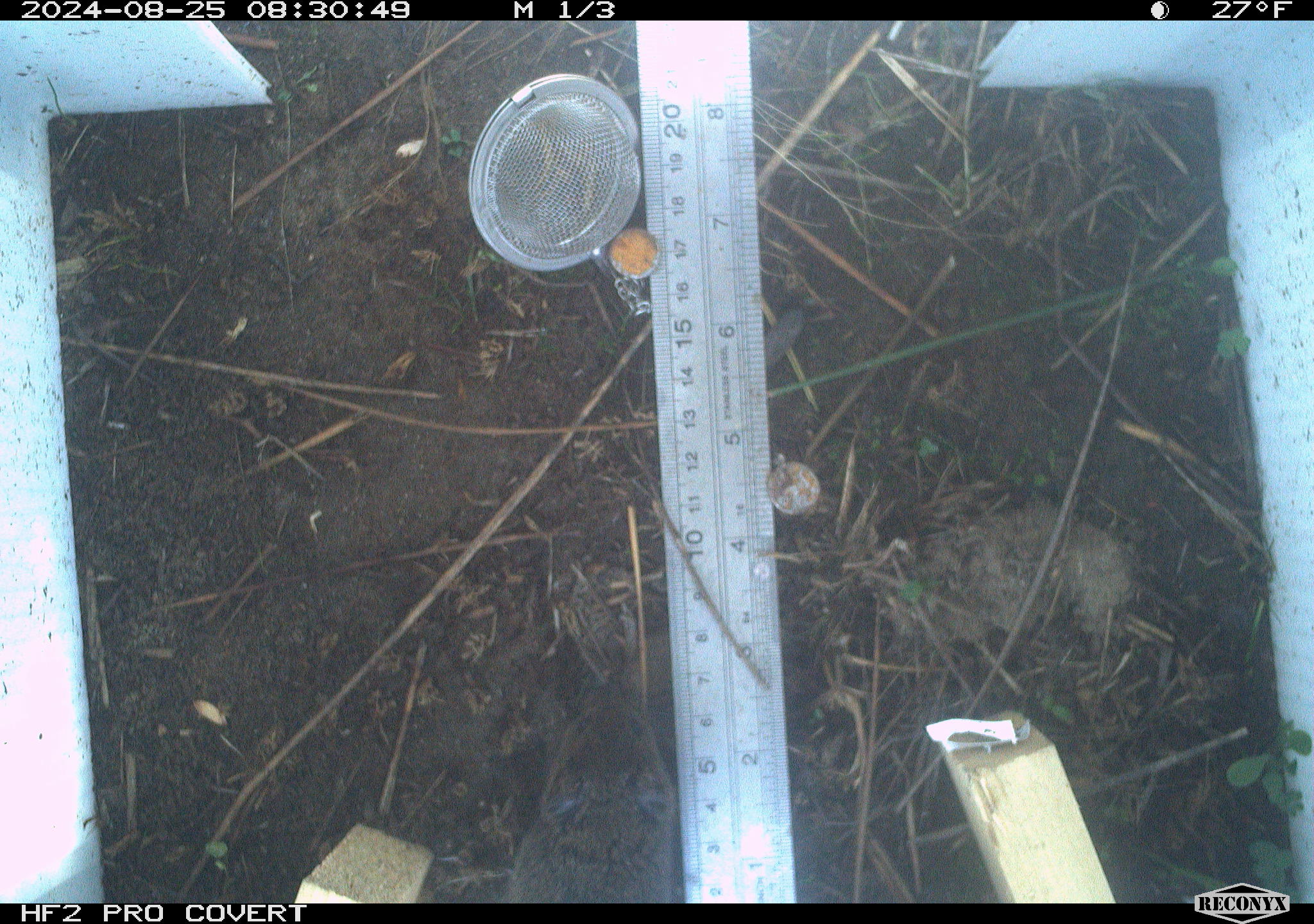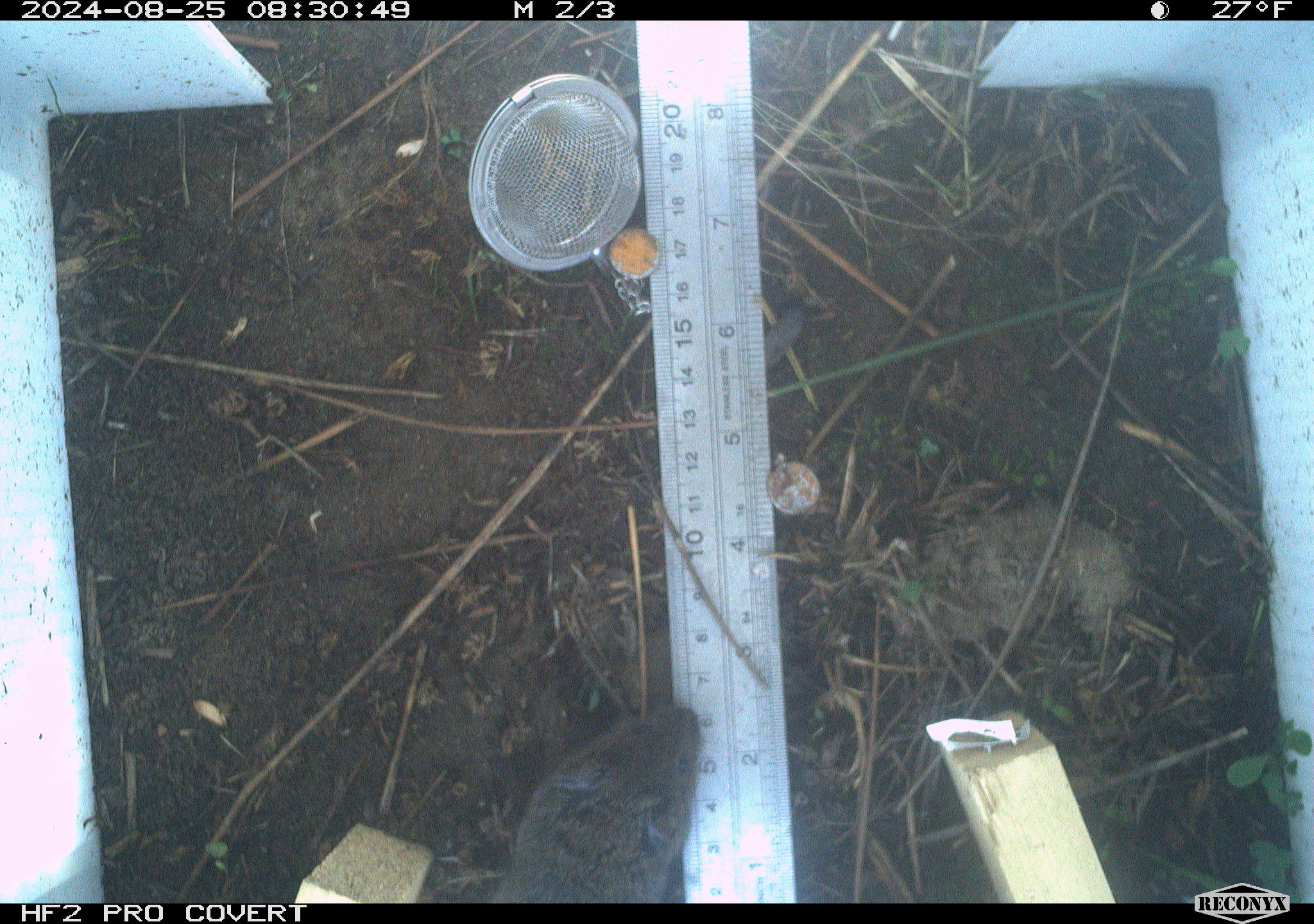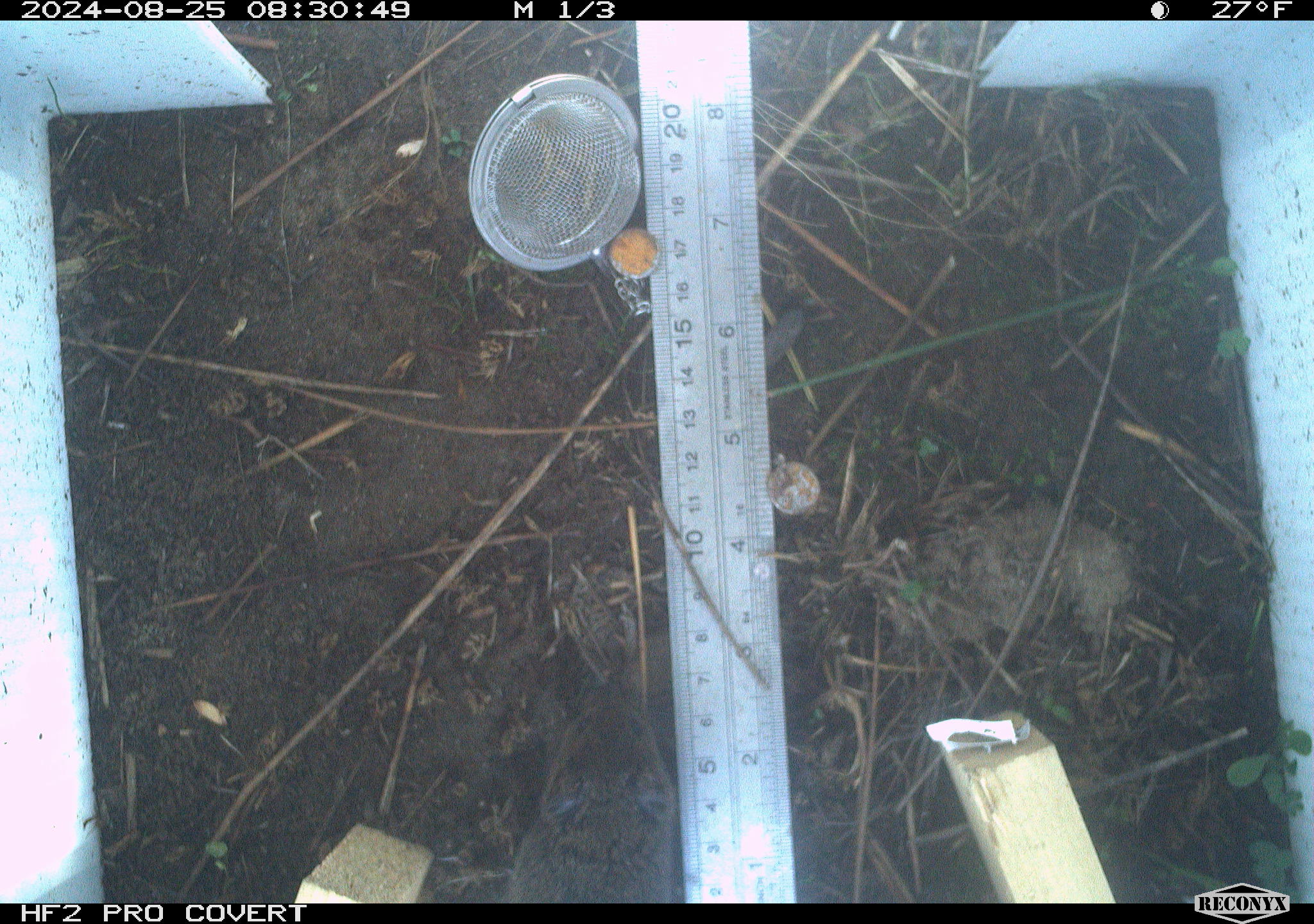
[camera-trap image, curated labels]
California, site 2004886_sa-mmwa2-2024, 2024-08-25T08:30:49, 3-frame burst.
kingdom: Animalia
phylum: Chordata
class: Mammalia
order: Rodentia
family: Cricetidae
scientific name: Arvicolinae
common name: voles, lemmings, and muskrats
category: arvicolinae subfamily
Arvicolinae subfamily (voles, lemmings, and muskrats) (Arvicolinae).